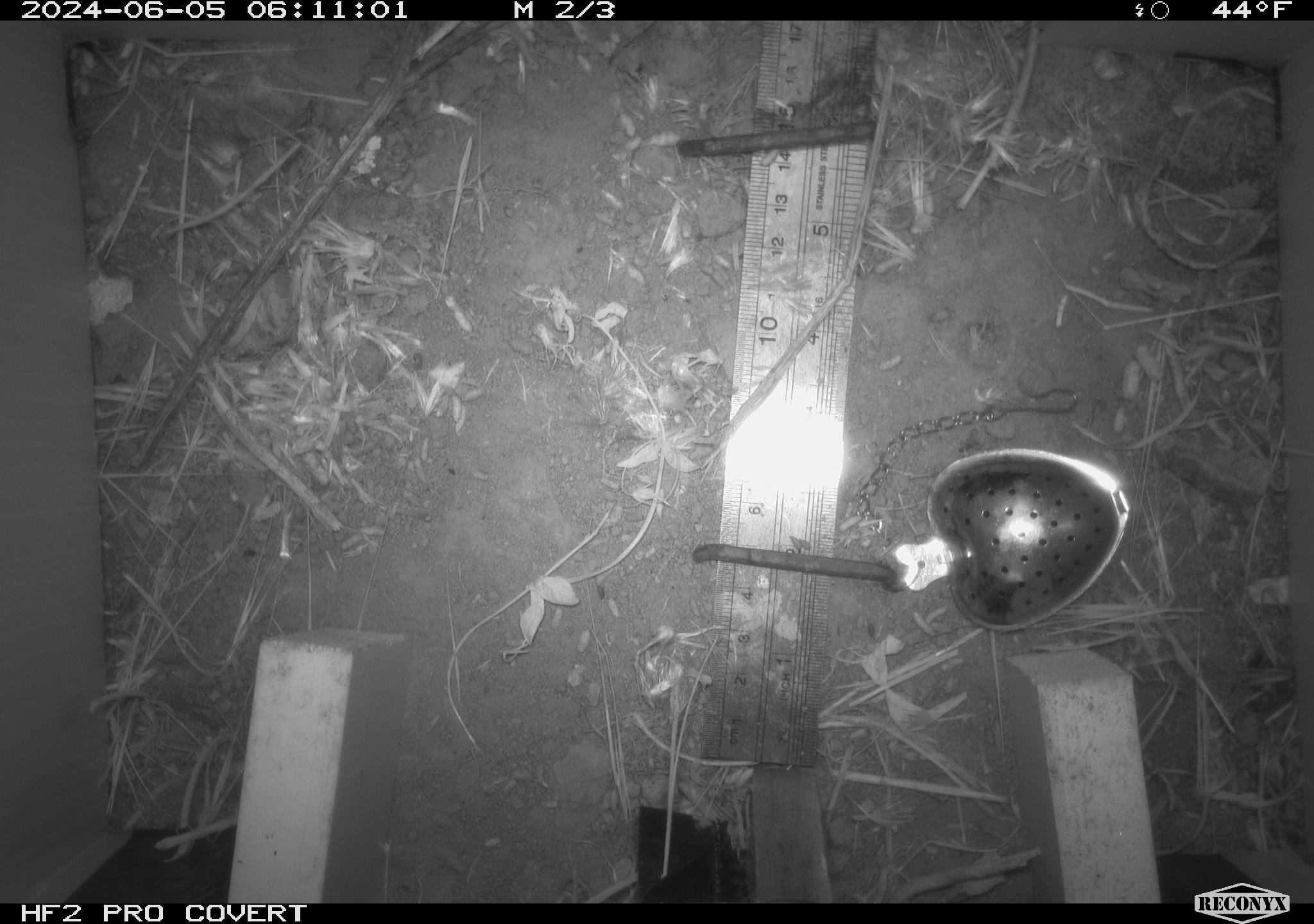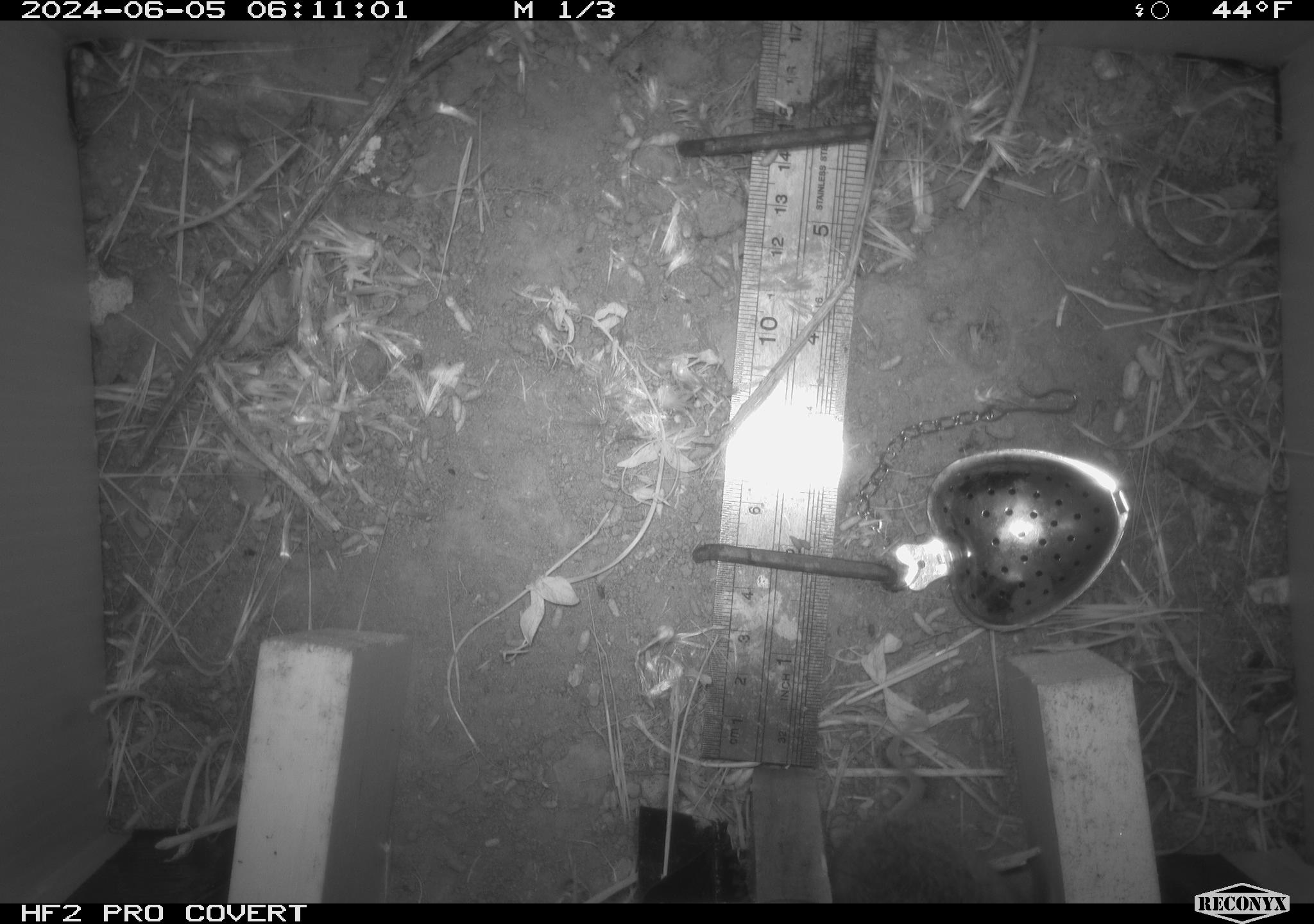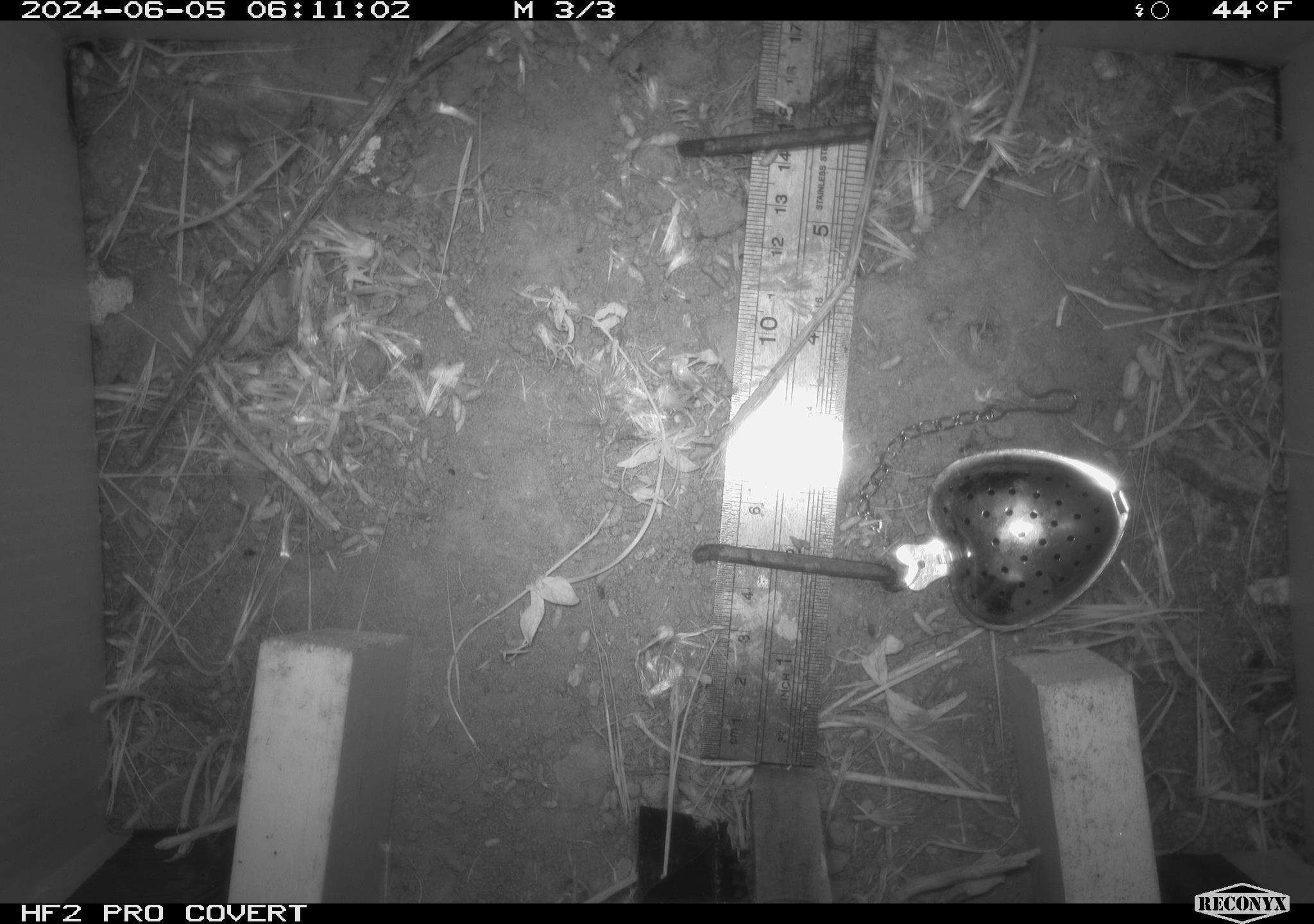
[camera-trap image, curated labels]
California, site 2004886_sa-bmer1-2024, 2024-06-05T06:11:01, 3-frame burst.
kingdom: Animalia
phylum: Chordata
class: Mammalia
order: Rodentia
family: Cricetidae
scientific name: Arvicolinae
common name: voles, lemmings, and muskrats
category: arvicolinae subfamily